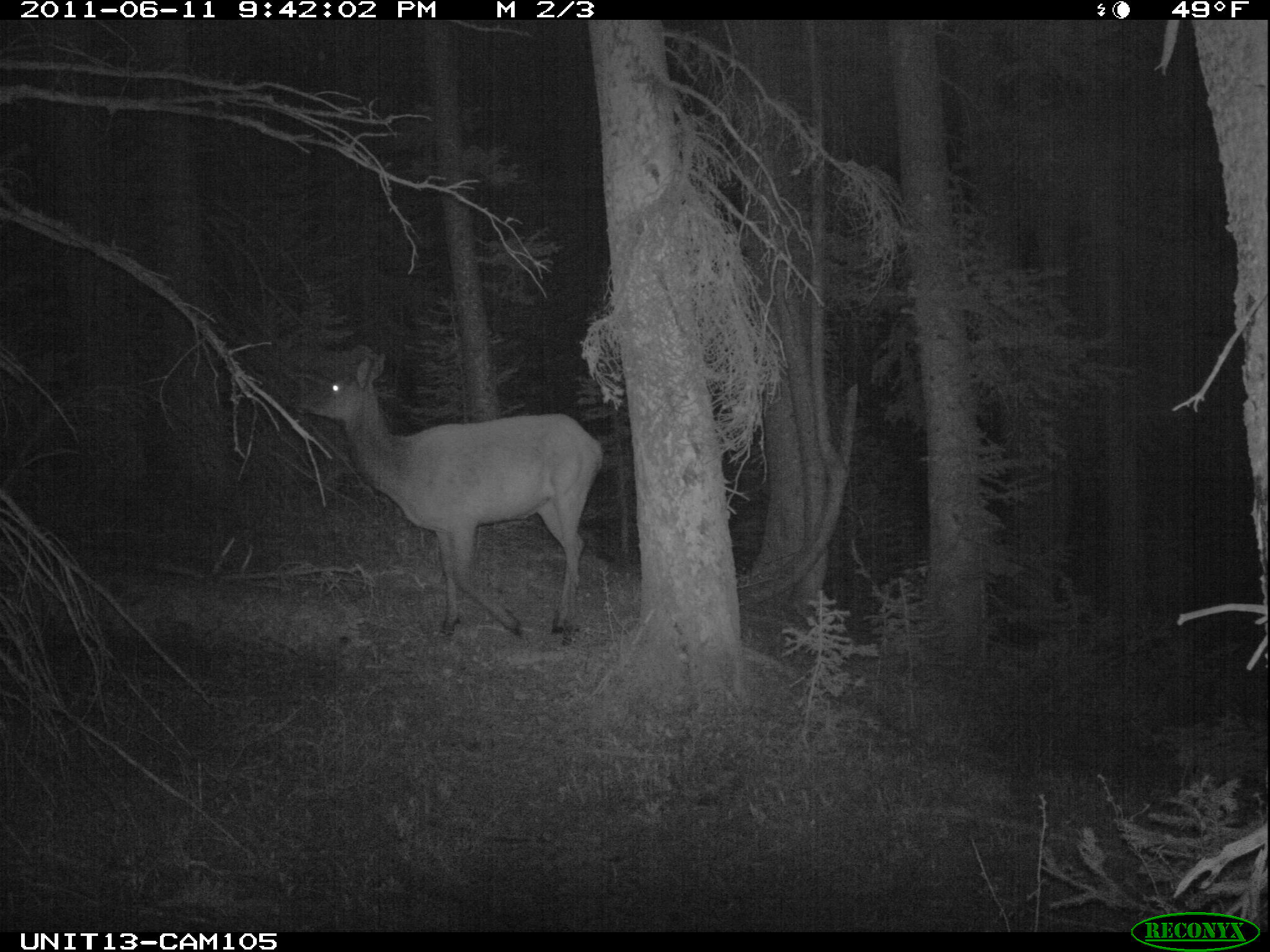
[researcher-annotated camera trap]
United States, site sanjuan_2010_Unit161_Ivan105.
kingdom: Animalia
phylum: Chordata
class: Mammalia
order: Artiodactyla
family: Cervidae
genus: Cervus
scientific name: Cervus elaphus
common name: red deer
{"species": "Cervus elaphus (red deer)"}